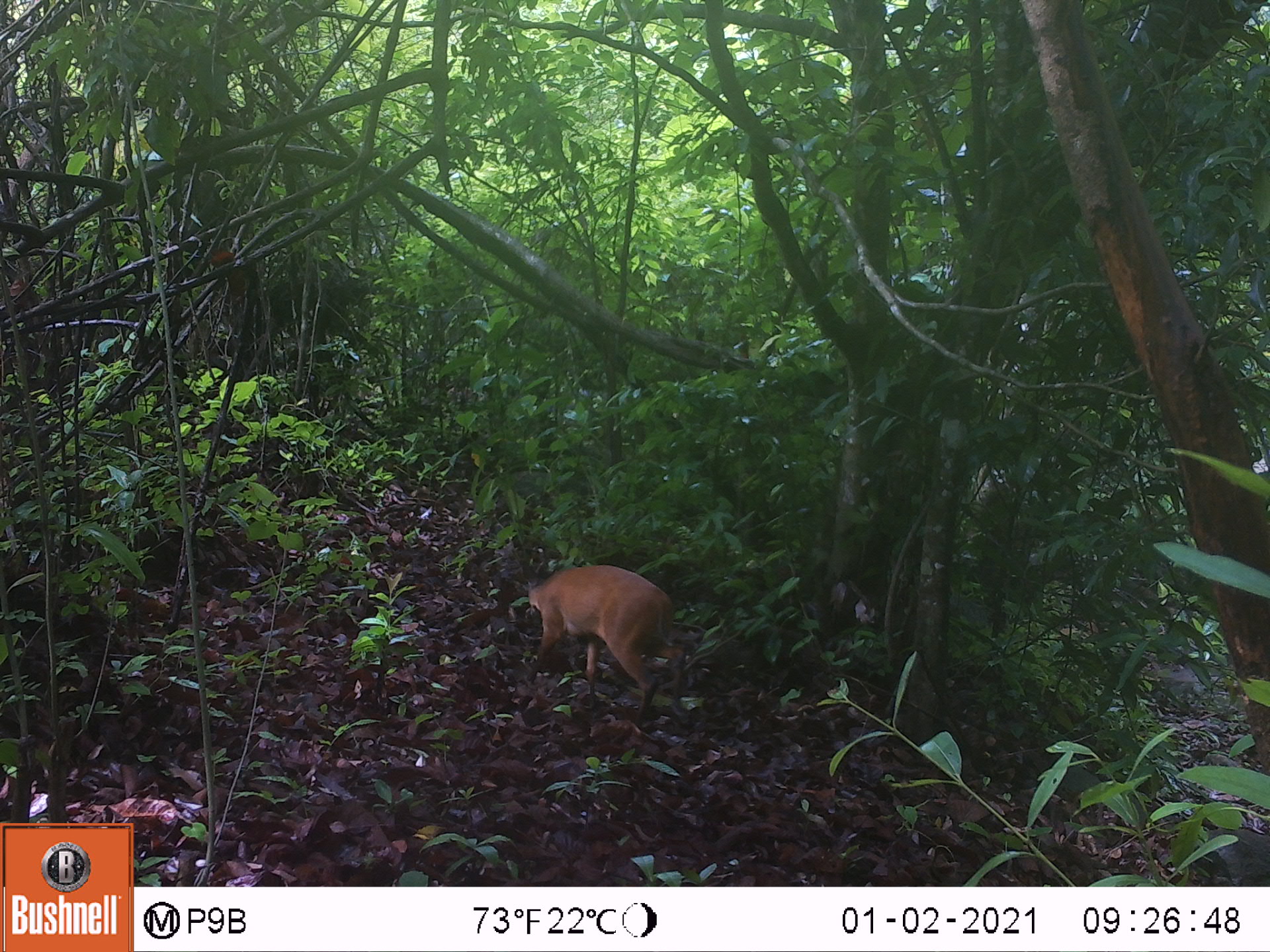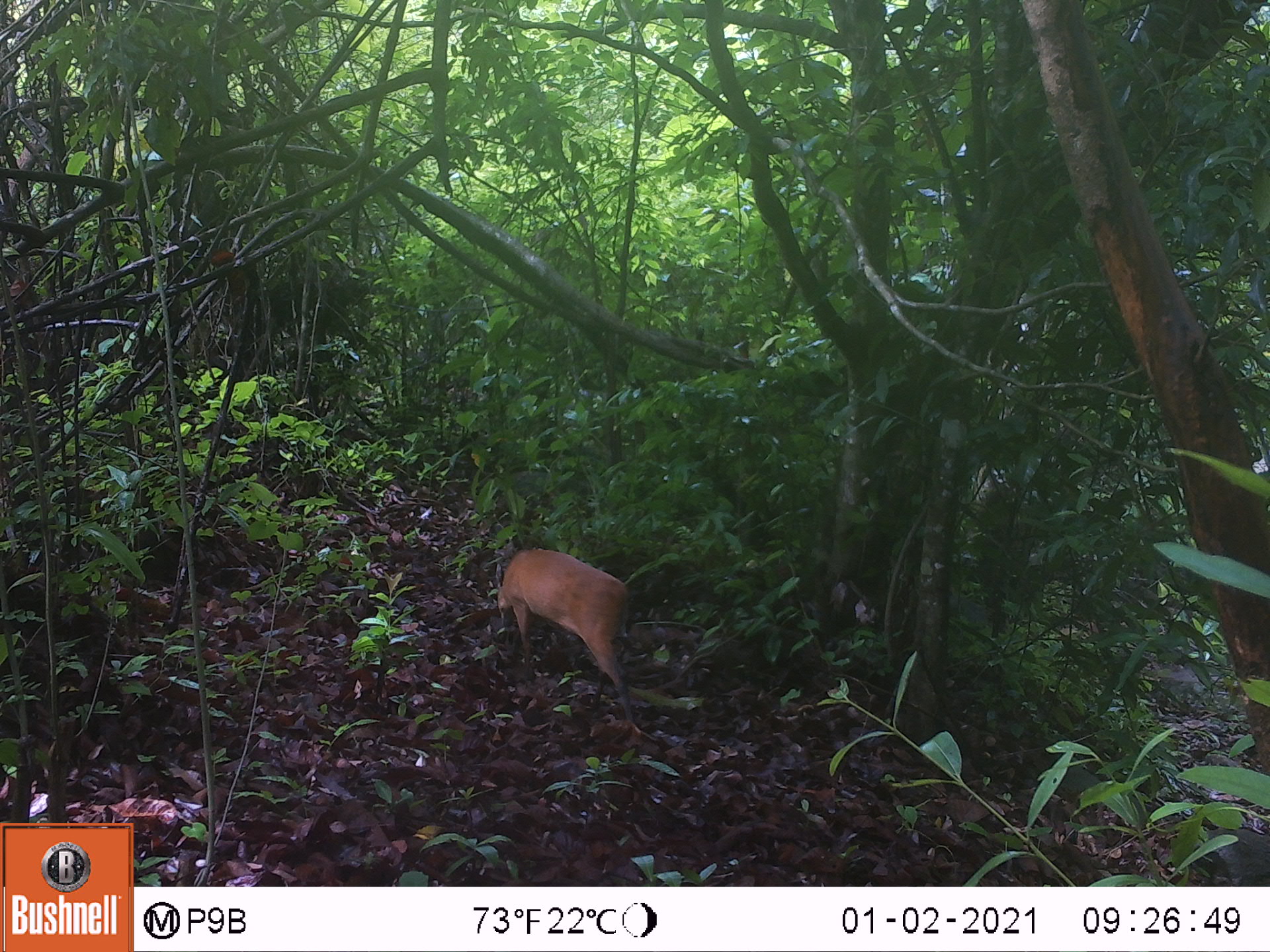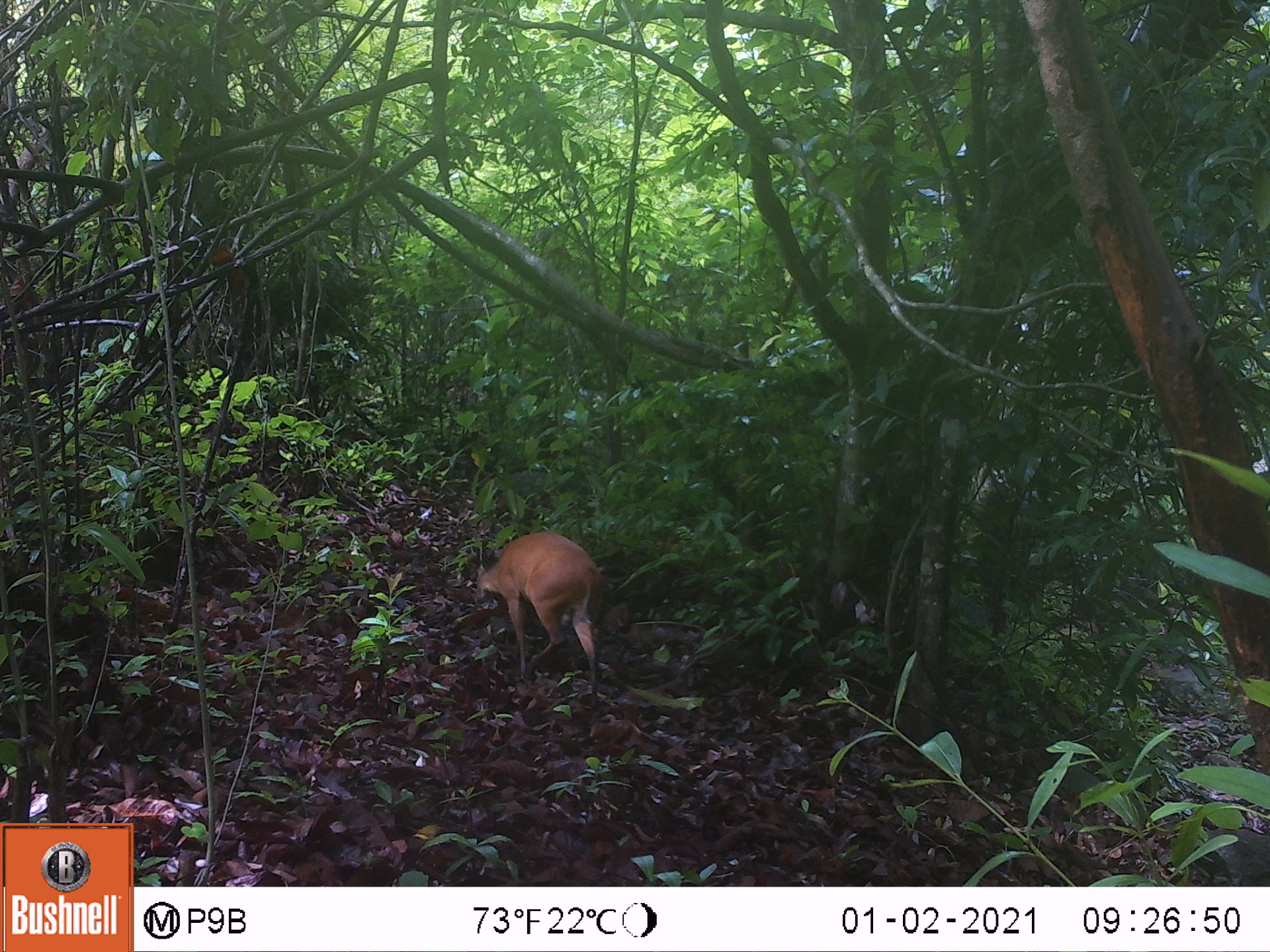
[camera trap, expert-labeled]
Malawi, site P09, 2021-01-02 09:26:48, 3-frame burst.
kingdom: Animalia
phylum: Chordata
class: Mammalia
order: Artiodactyla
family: Bovidae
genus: Cephalophorus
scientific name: Cephalophorus natalensis natalensis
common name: red duiker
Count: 1.